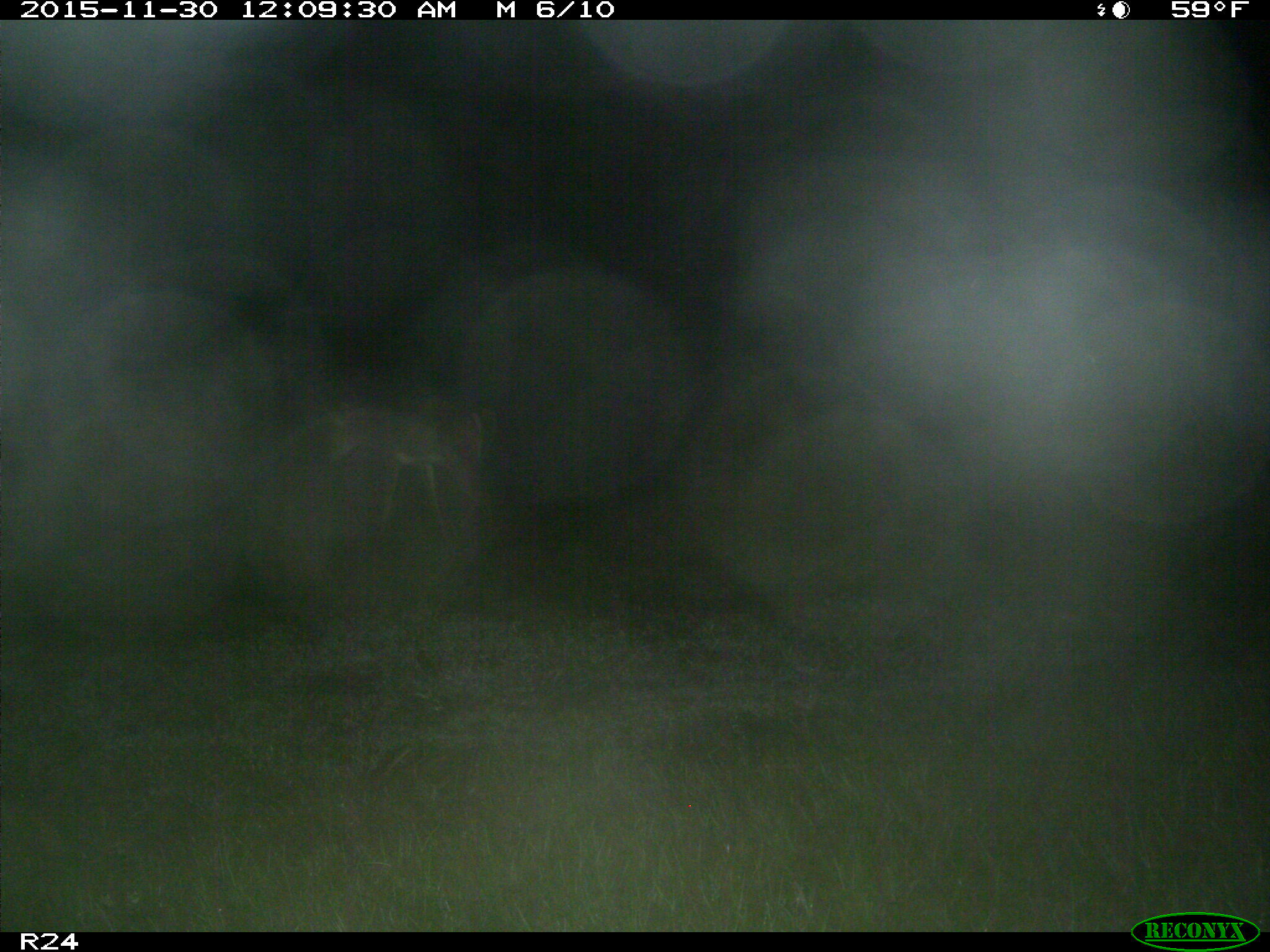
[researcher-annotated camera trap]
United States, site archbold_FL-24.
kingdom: Animalia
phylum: Chordata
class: Mammalia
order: Artiodactyla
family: Cervidae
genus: Odocoileus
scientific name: Odocoileus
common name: deer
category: unidentified deer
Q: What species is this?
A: Unidentified deer (deer) (Odocoileus).